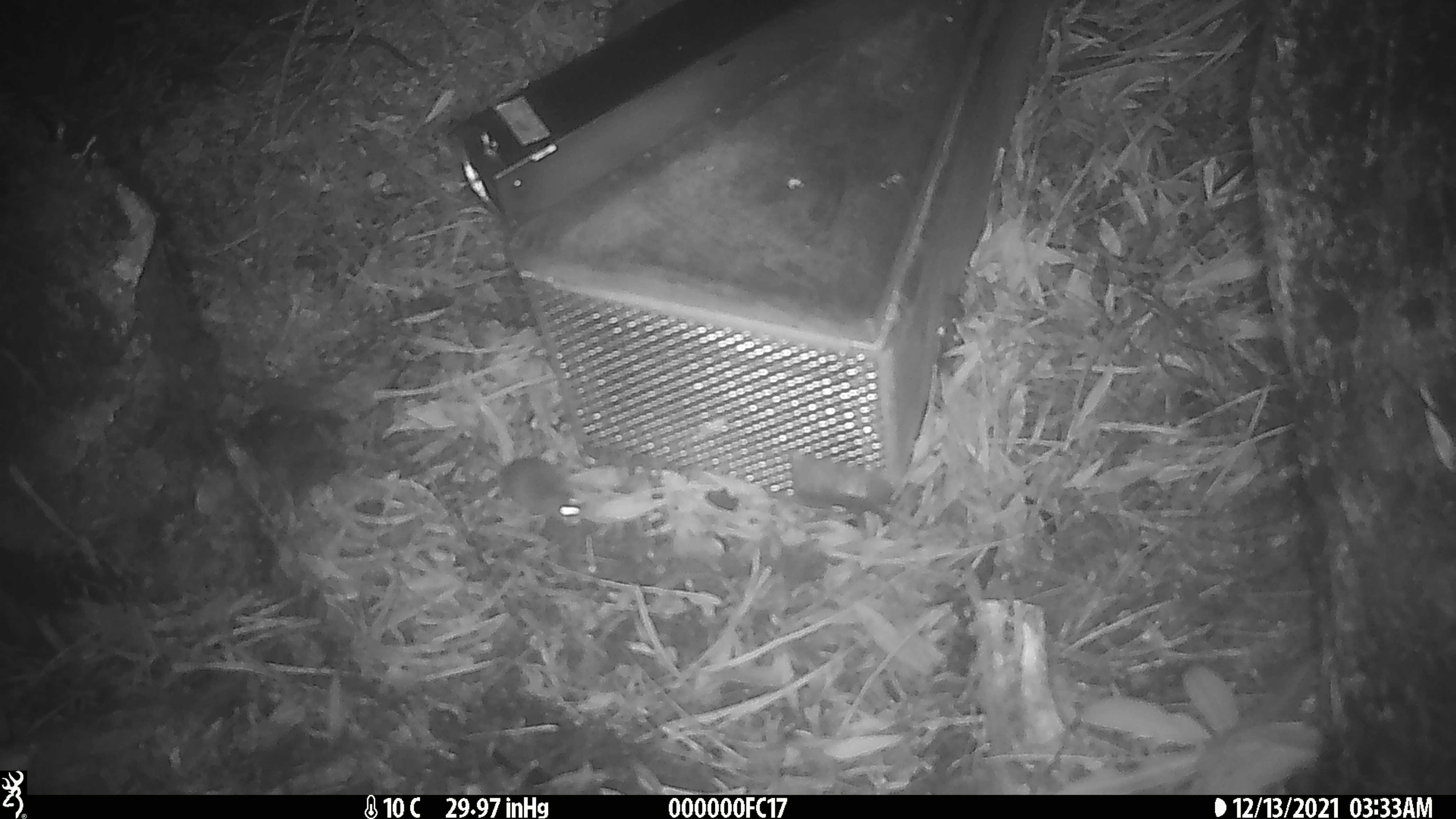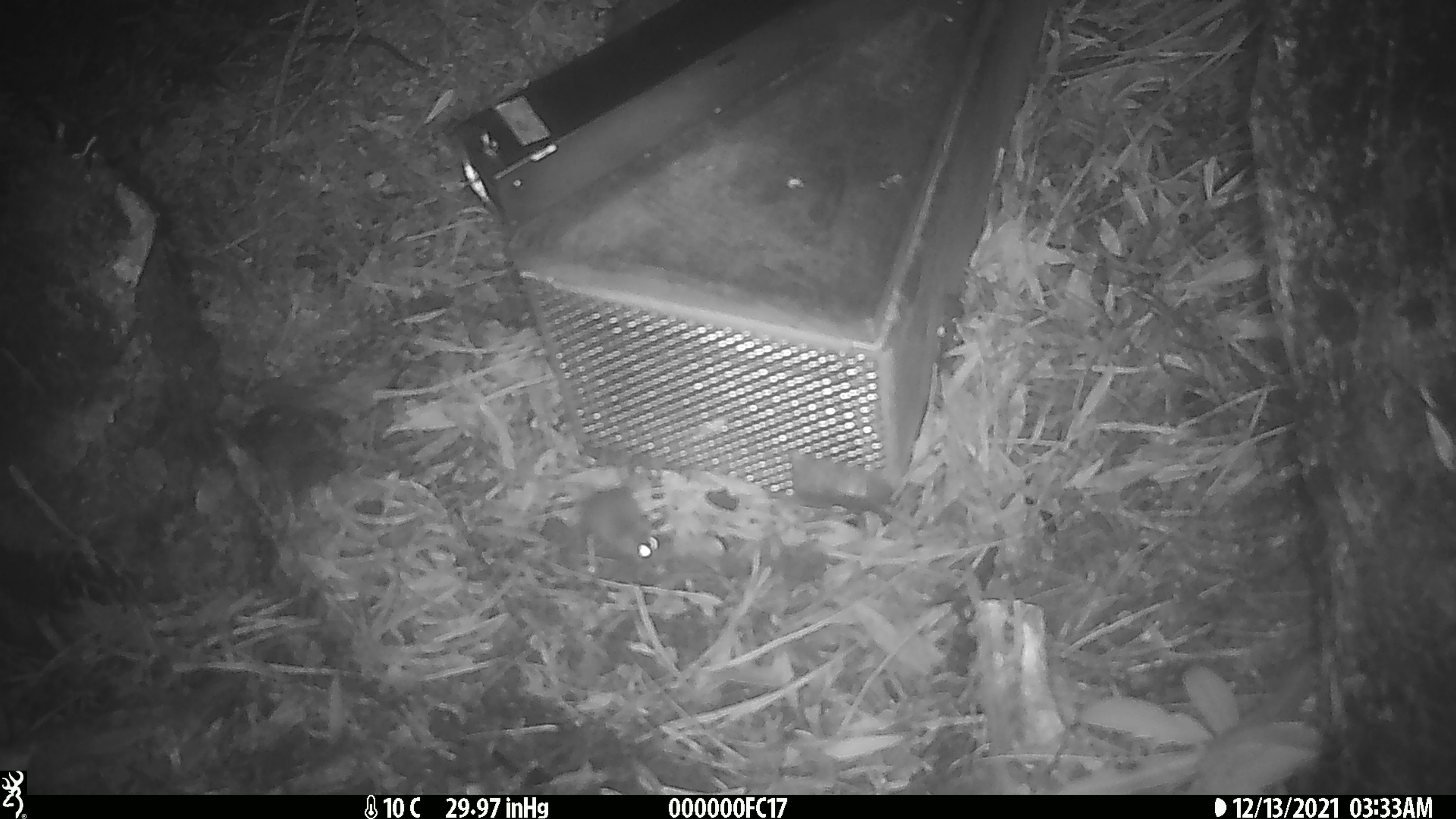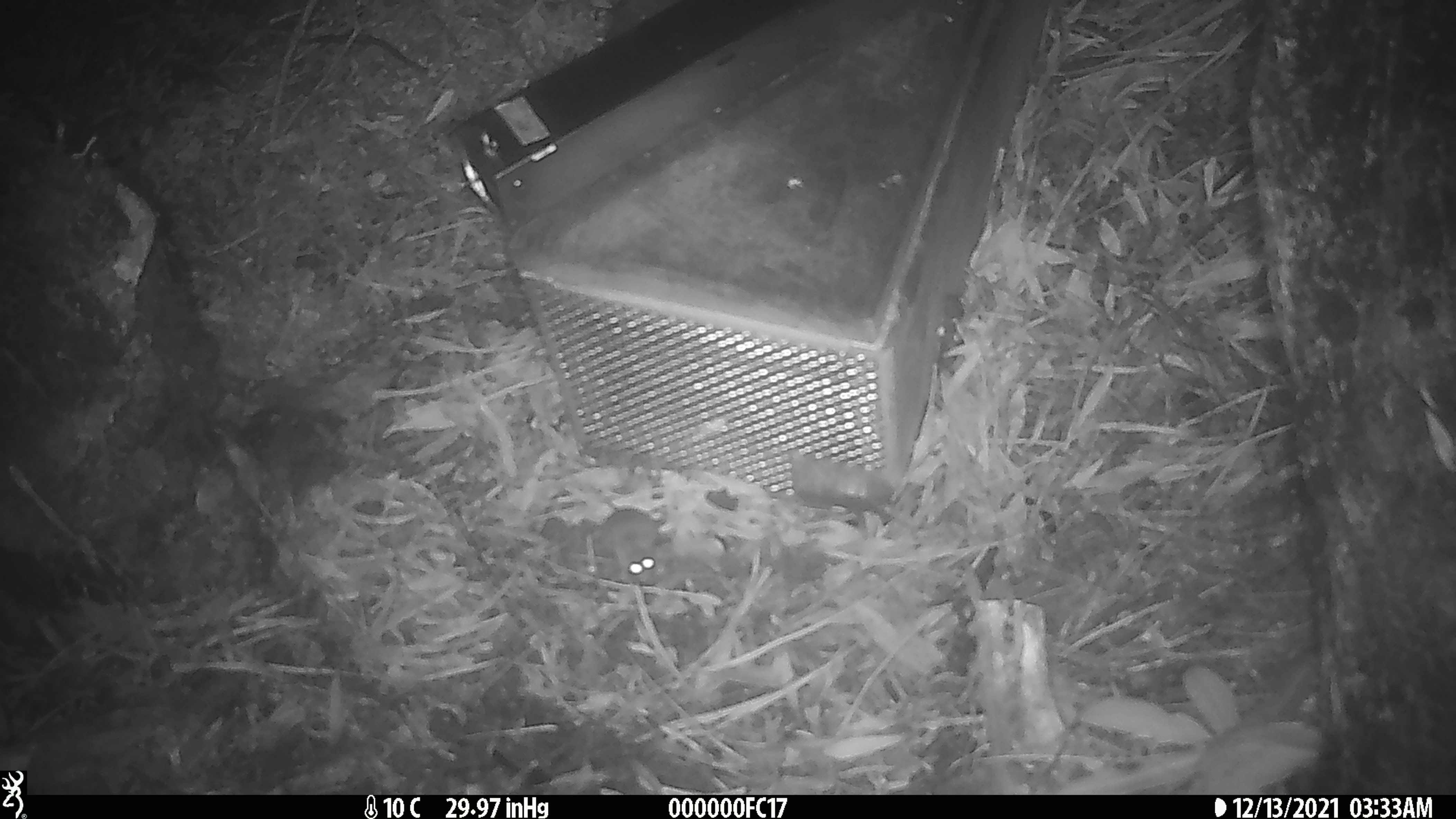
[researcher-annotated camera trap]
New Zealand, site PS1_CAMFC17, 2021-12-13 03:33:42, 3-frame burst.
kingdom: Animalia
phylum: Chordata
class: Mammalia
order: Rodentia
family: Muridae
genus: Mus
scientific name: Mus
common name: mouse